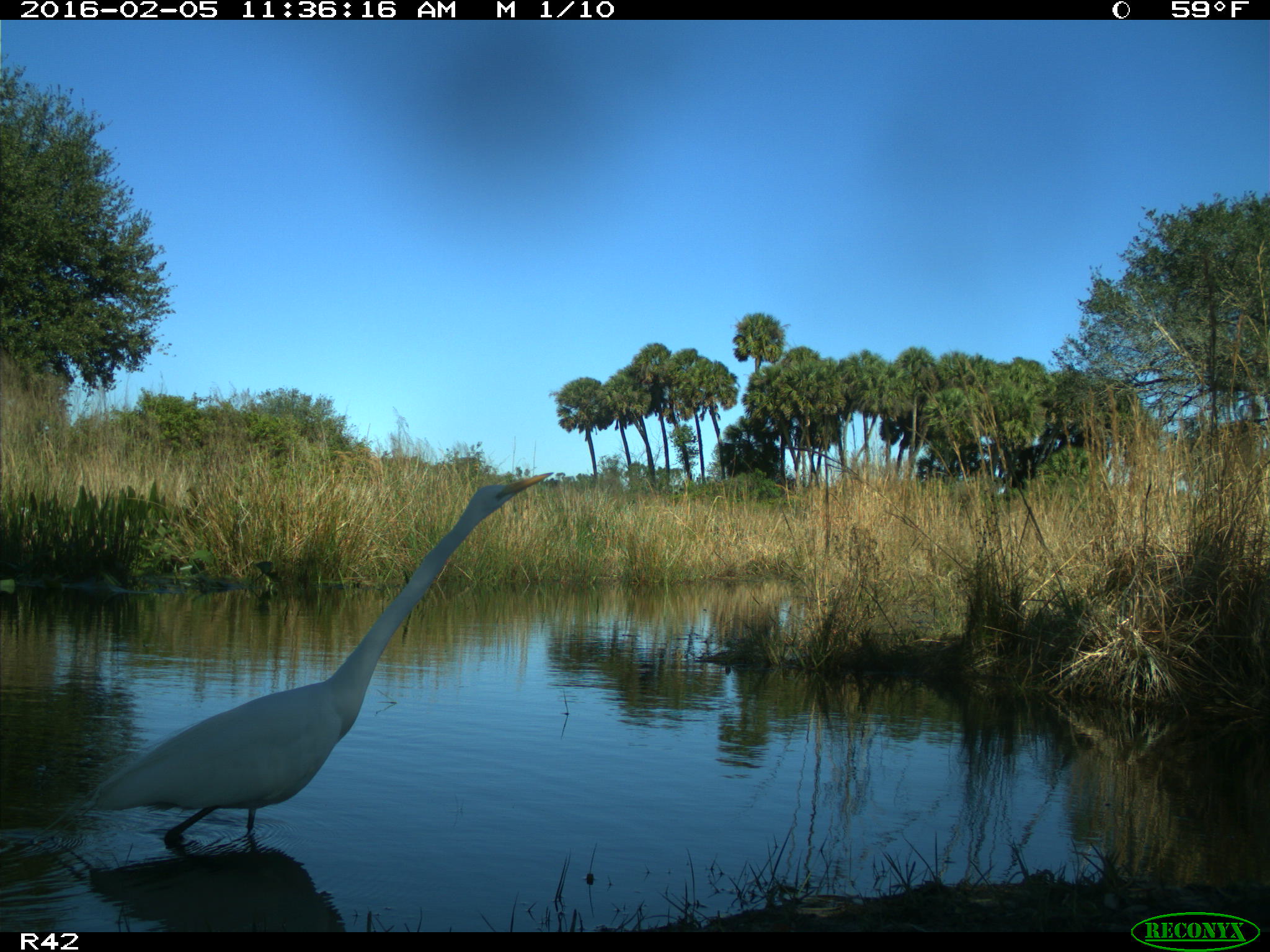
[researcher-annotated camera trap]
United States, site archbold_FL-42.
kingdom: Animalia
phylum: Chordata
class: Aves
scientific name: Aves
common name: birds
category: unidentified bird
Unidentified bird (birds) (Aves).